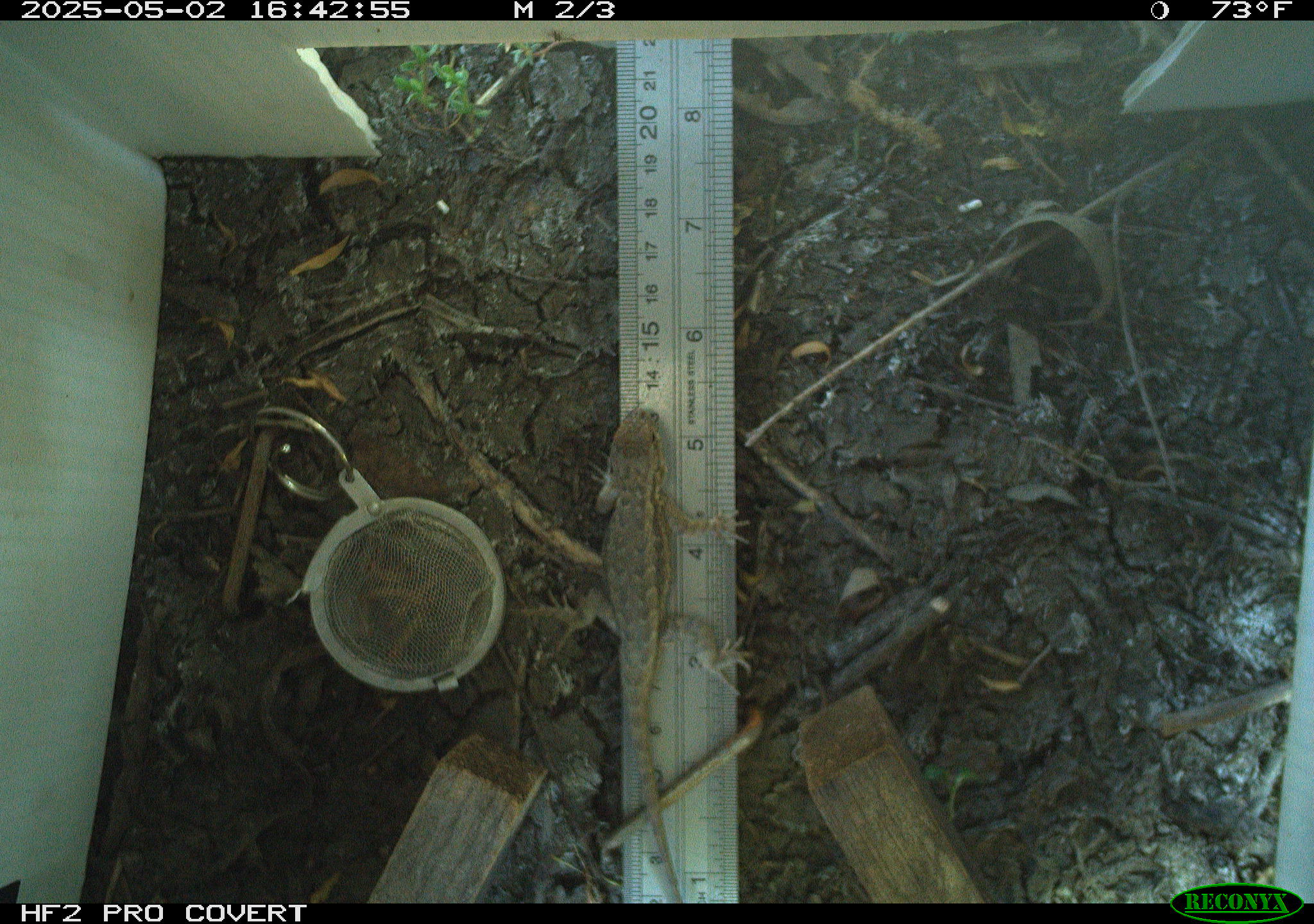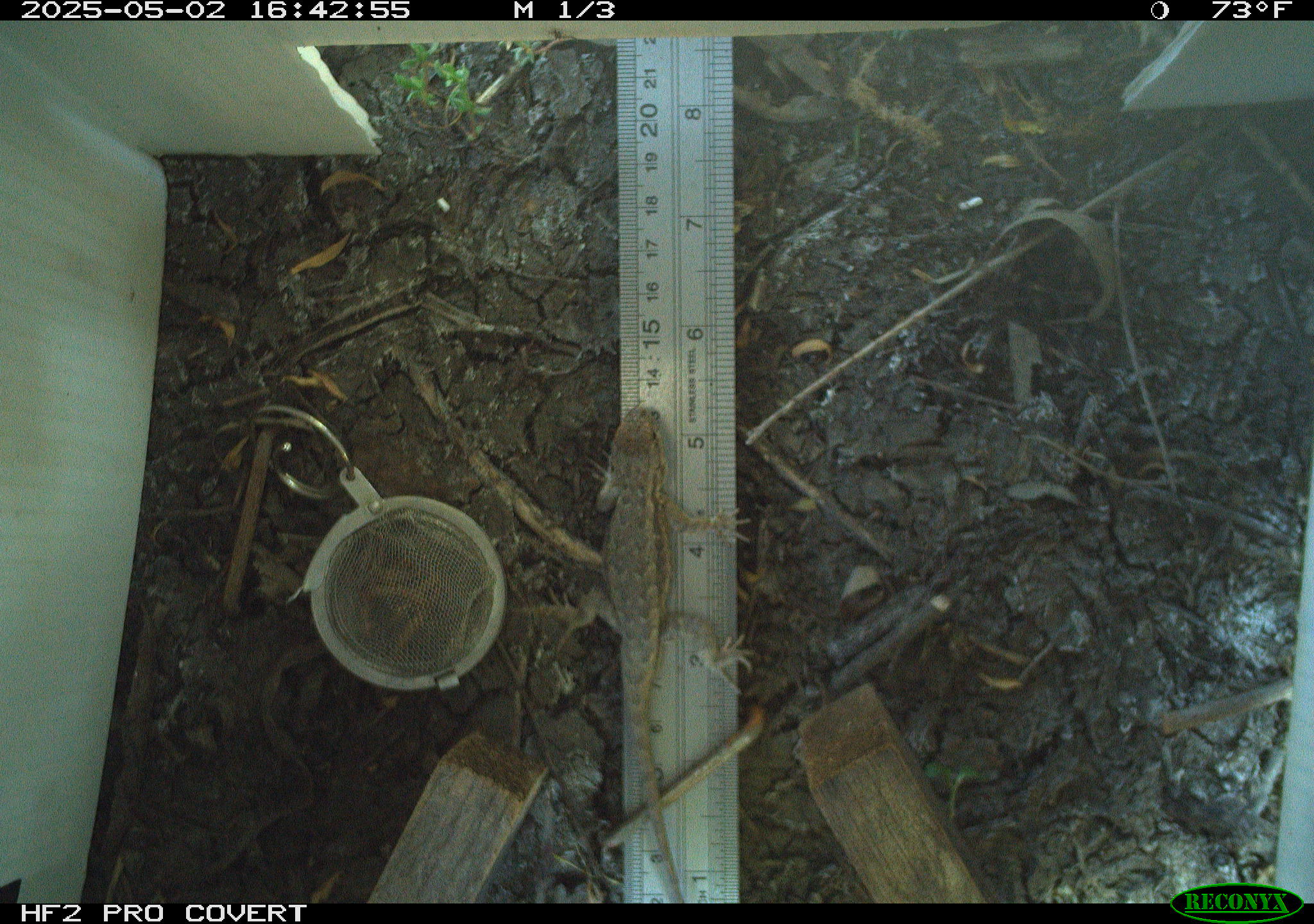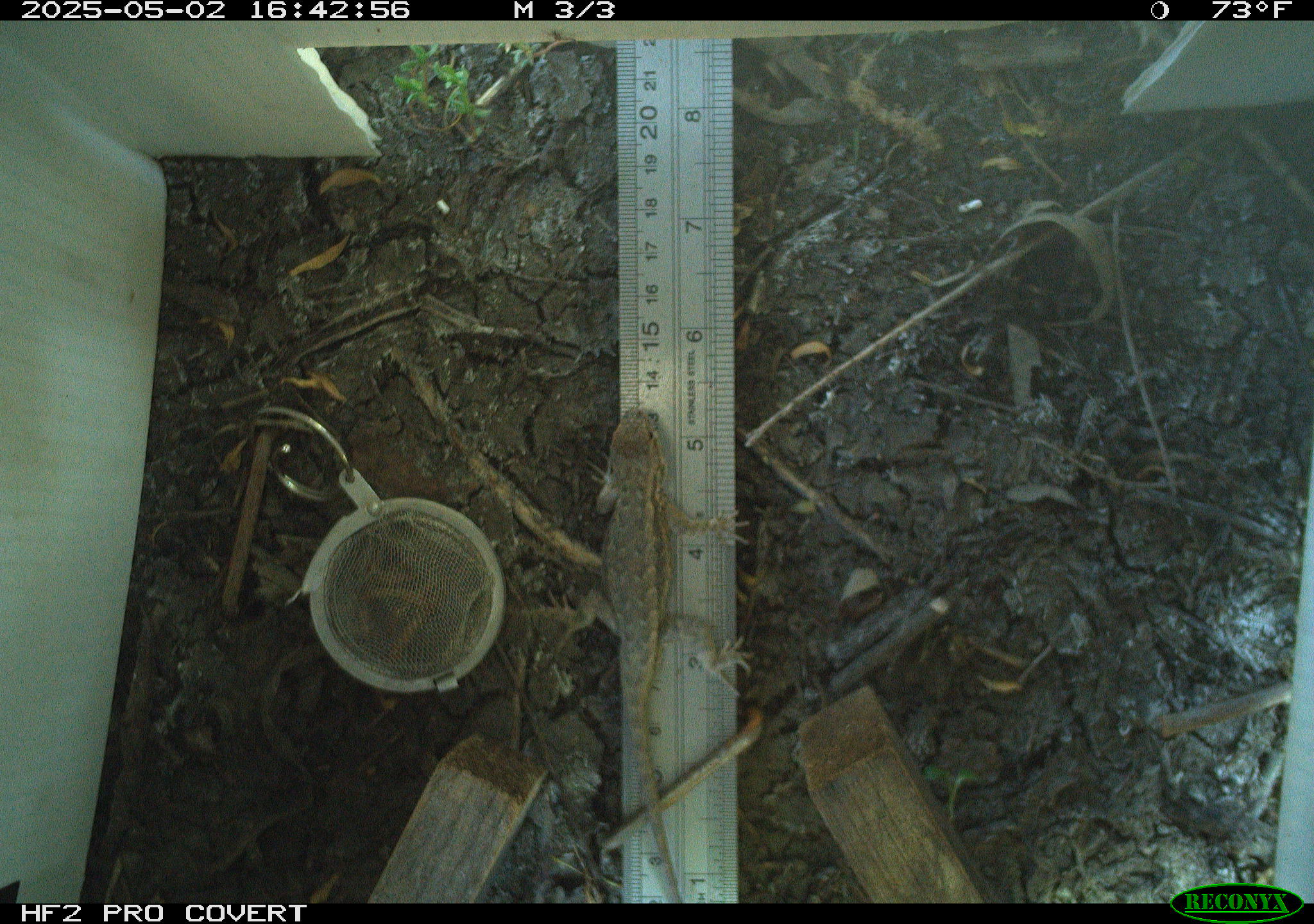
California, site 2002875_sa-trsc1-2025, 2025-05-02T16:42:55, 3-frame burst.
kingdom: Animalia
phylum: Chordata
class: Reptilia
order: Squamata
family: Phrynosomatidae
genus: Sceloporus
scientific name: Sceloporus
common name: spiny lizards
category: sceloporus species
Sceloporus species (spiny lizards) (Sceloporus).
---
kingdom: Animalia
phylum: Chordata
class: Reptilia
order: Squamata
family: Phrynosomatidae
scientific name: Phrynosomatidae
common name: north american spiny lizards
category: sceloporus/uta species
Sceloporus/uta species (north american spiny lizards) (Phrynosomatidae).